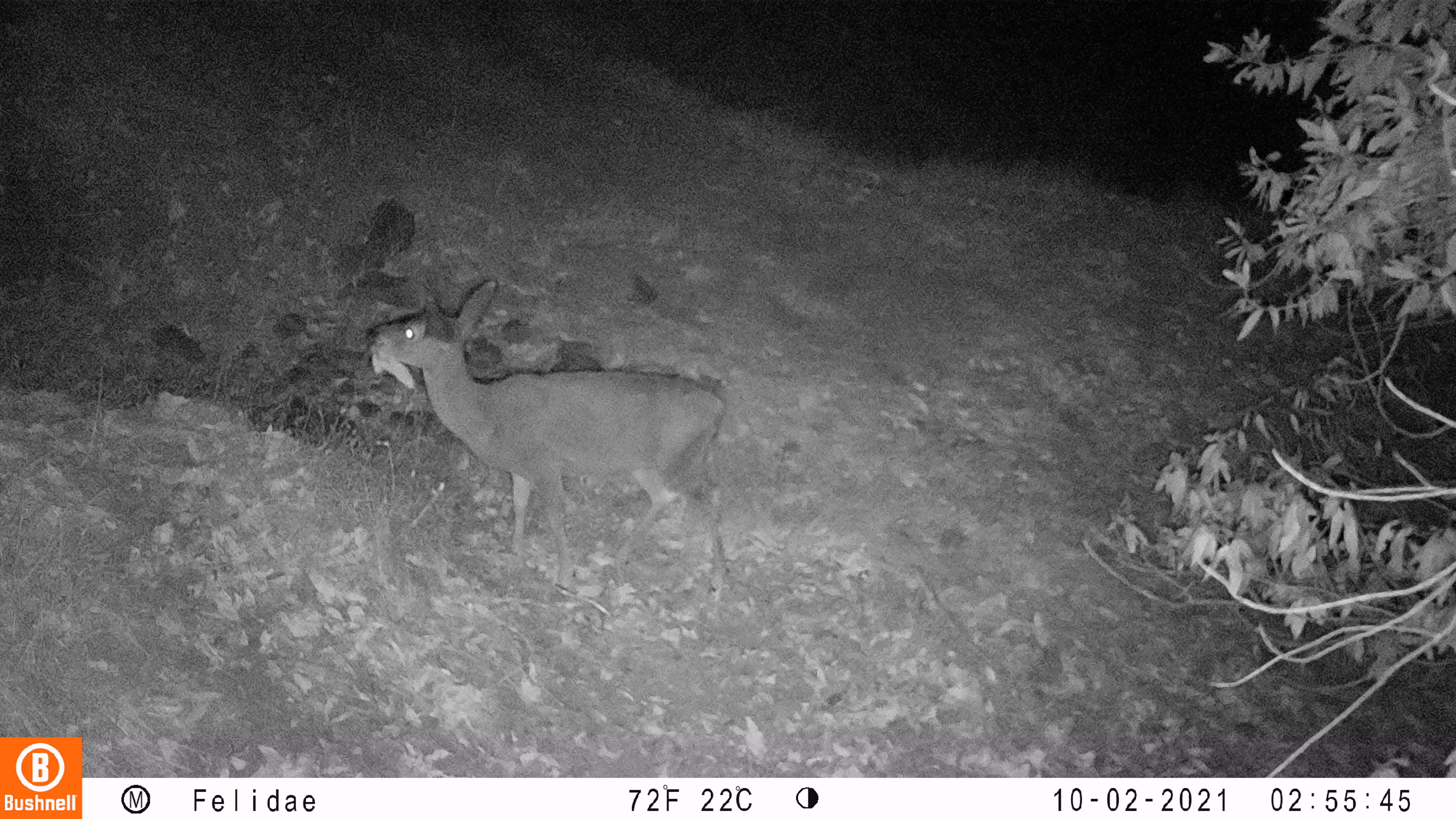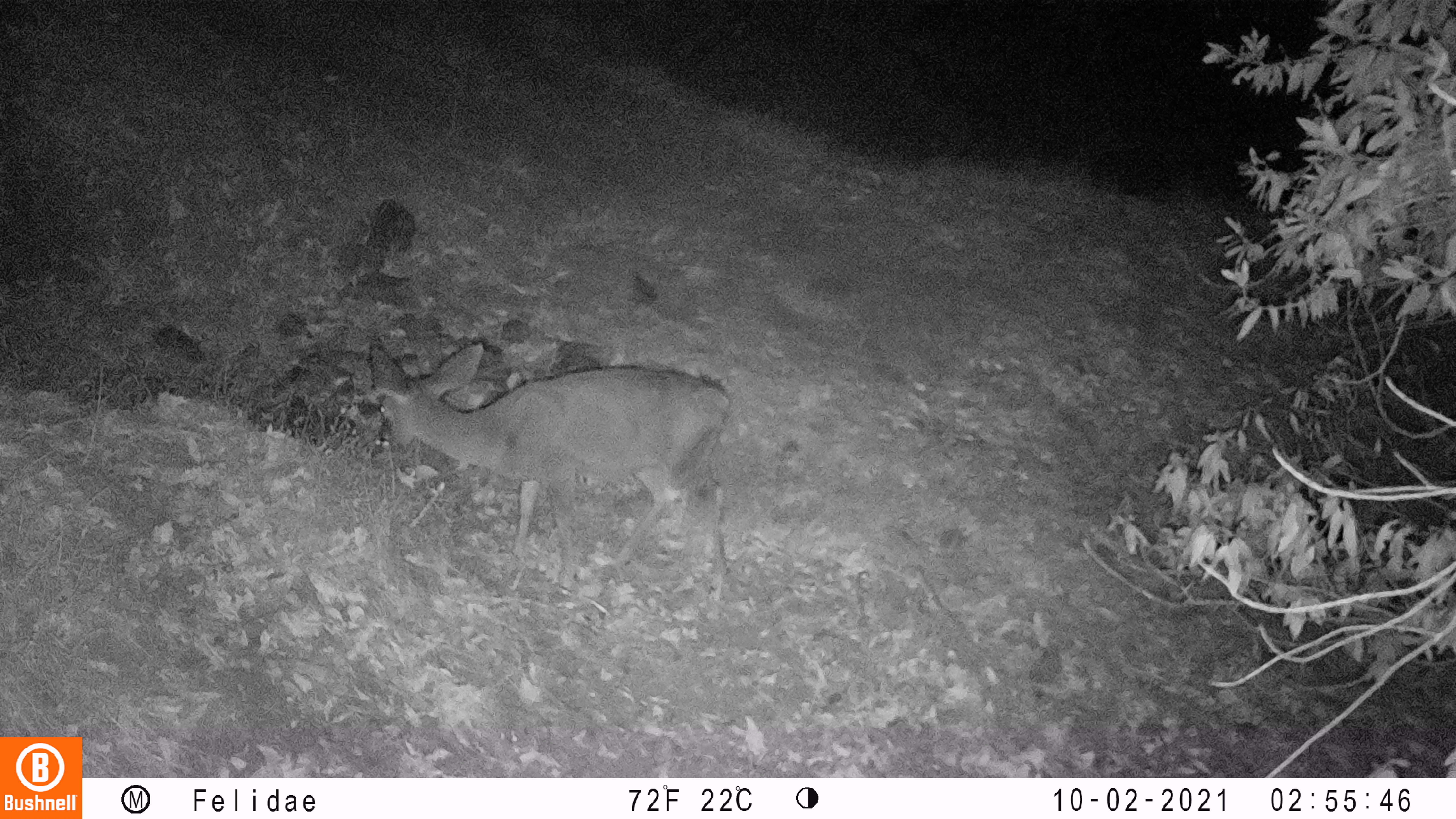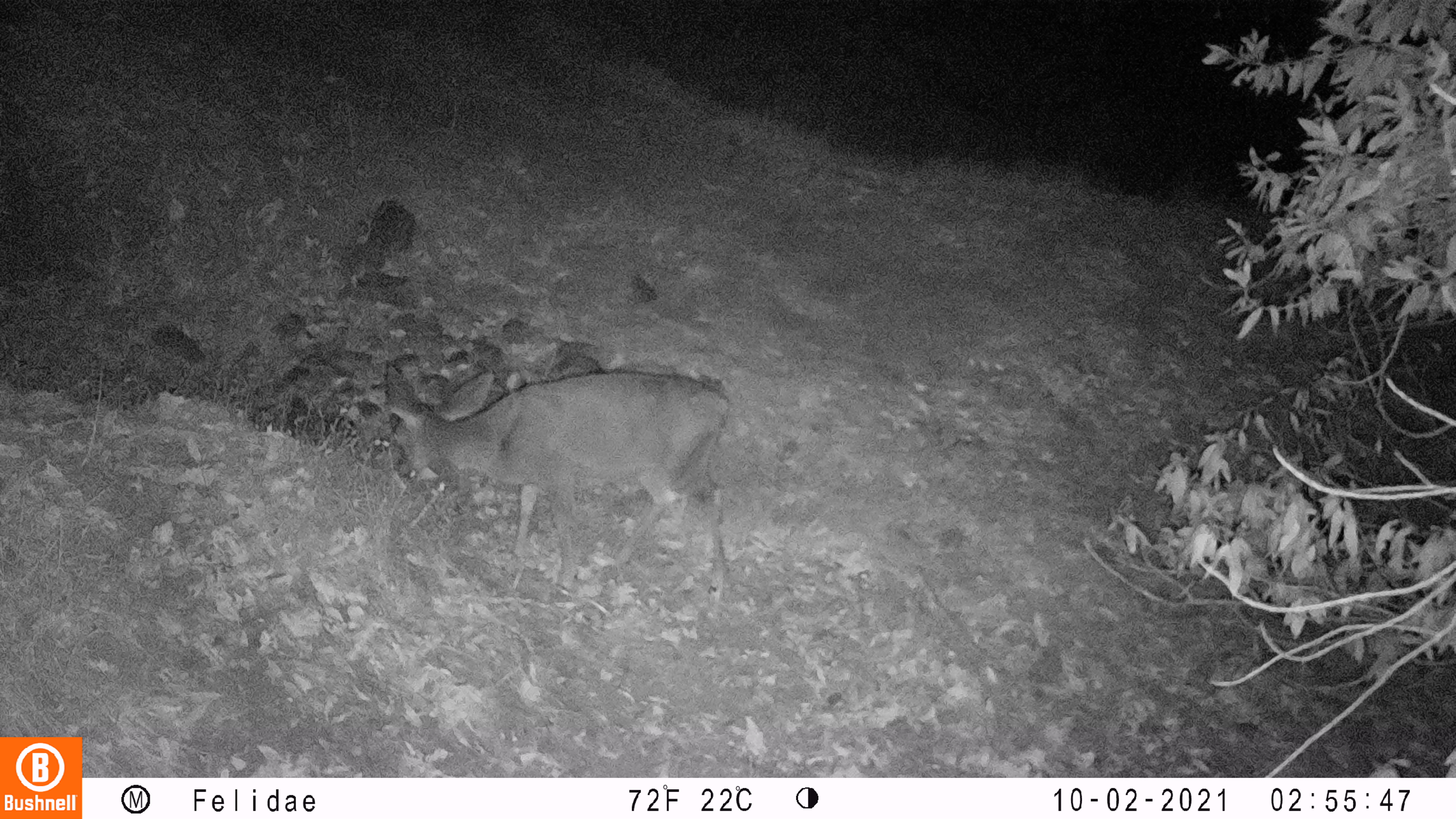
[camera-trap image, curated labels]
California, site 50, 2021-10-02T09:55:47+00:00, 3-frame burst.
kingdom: Animalia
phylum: Chordata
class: Mammalia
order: Artiodactyla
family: Cervidae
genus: Odocoileus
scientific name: Odocoileus hemionus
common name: mule deer